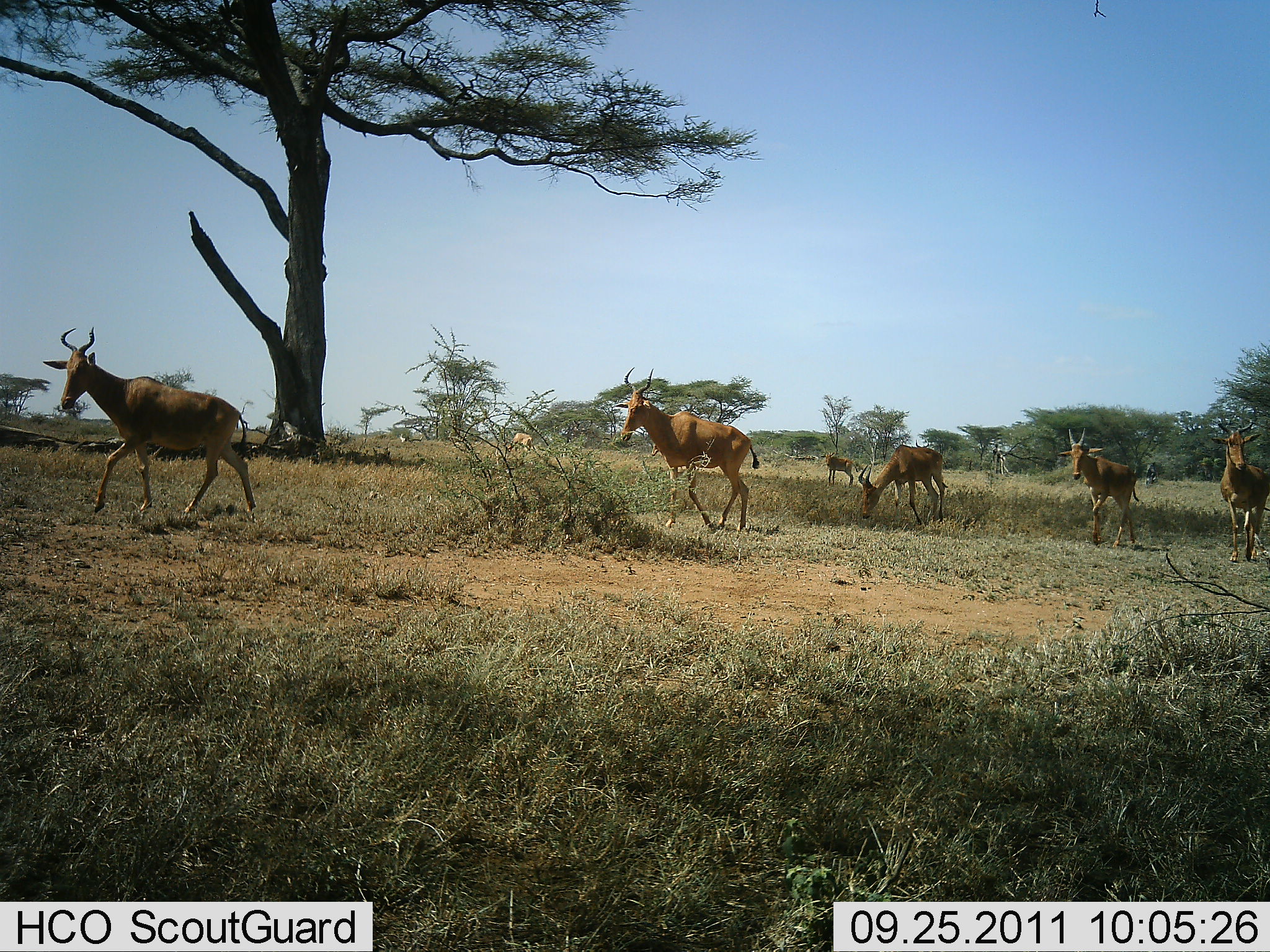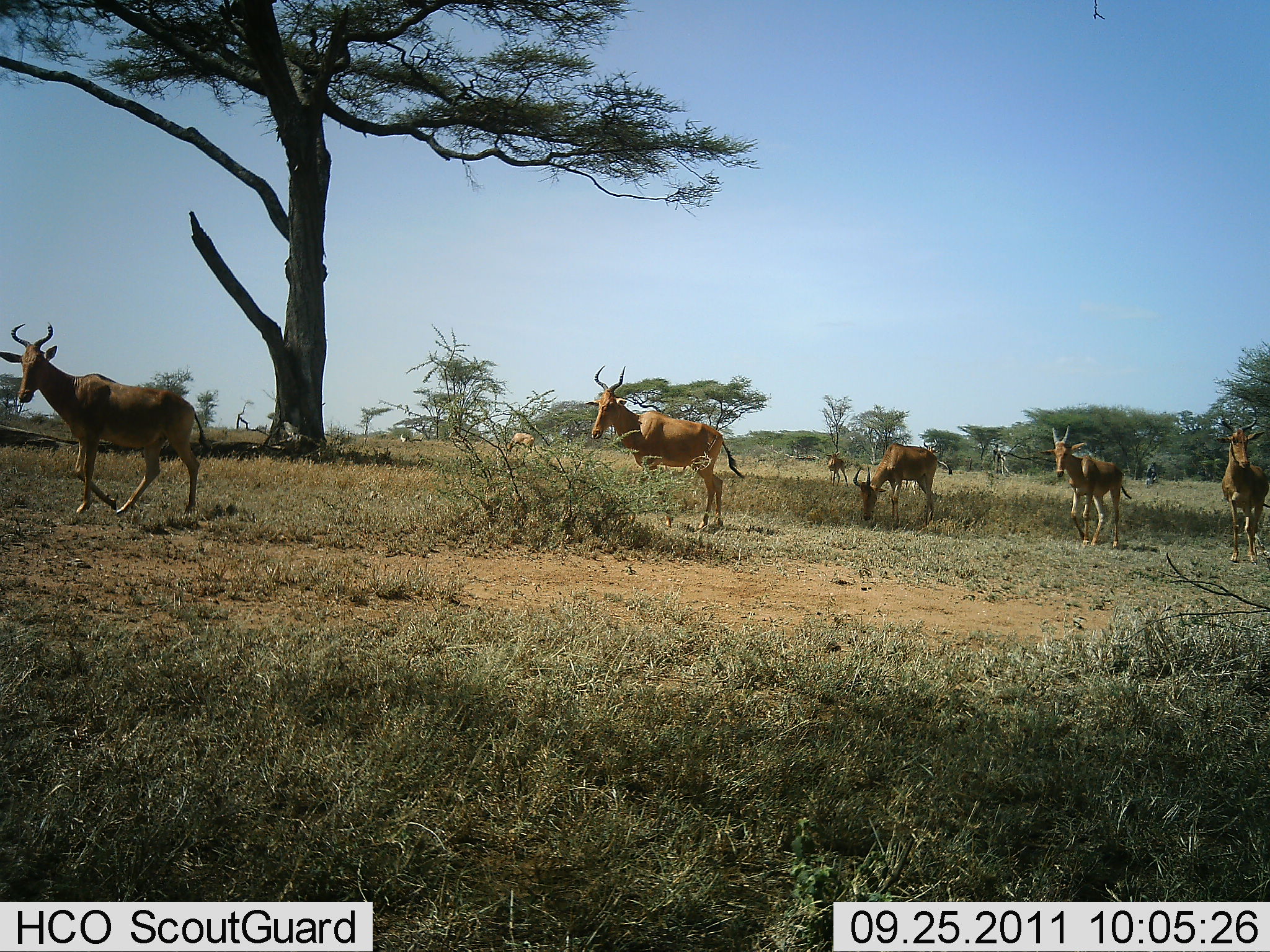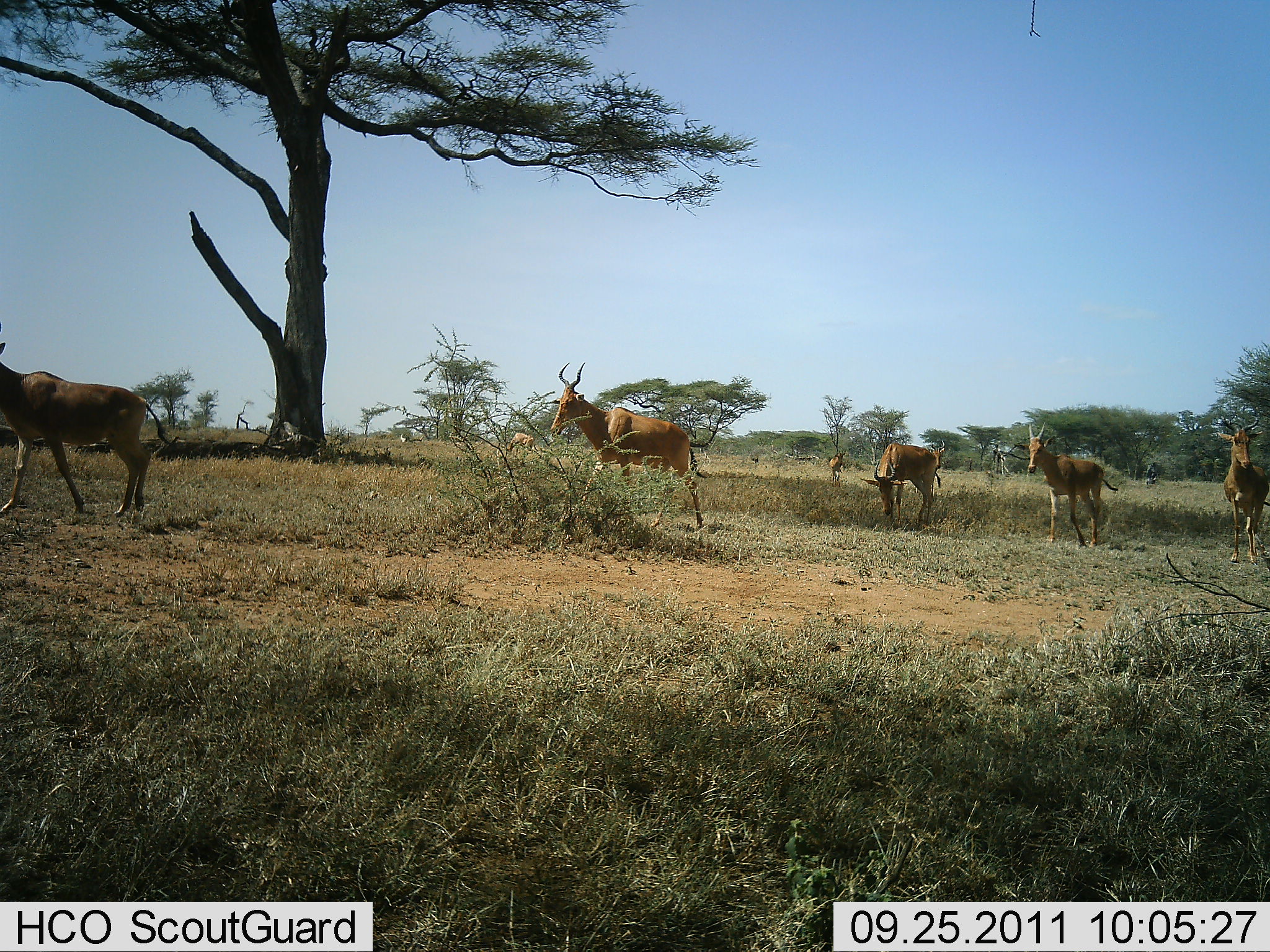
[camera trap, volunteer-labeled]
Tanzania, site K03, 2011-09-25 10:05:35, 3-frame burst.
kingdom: Animalia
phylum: Chordata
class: Mammalia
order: Artiodactyla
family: Bovidae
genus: Alcelaphus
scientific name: Alcelaphus buselaphus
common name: hartebeest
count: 7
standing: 14%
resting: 0%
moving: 93%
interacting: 0%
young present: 7%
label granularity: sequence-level